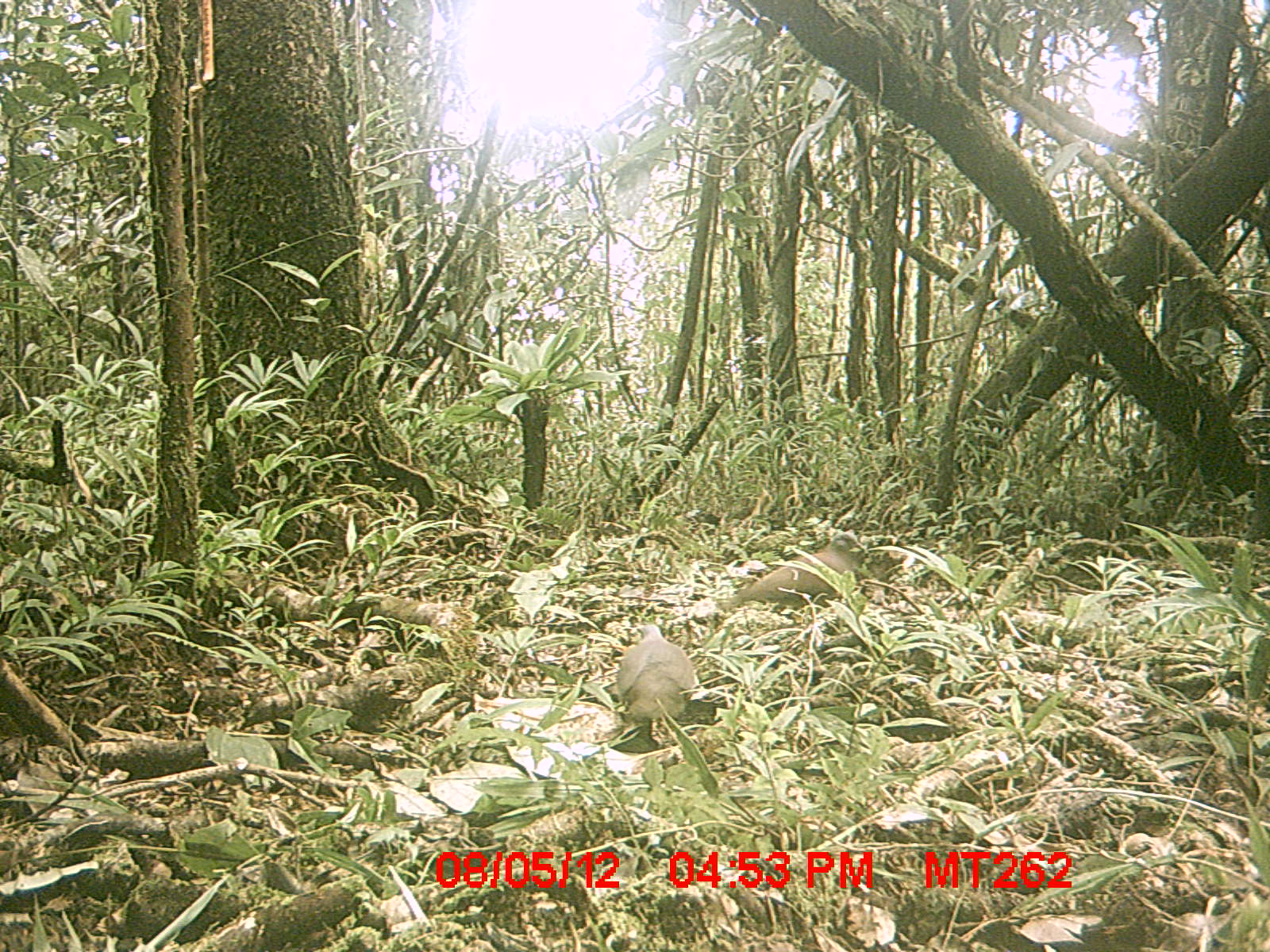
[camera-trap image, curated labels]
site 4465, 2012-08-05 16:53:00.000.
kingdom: Animalia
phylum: Chordata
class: Aves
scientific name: Aves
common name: bird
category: unknown bird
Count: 2.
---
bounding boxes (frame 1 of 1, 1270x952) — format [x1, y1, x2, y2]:
unknown bird: [732, 531, 865, 602]; [612, 621, 695, 719]